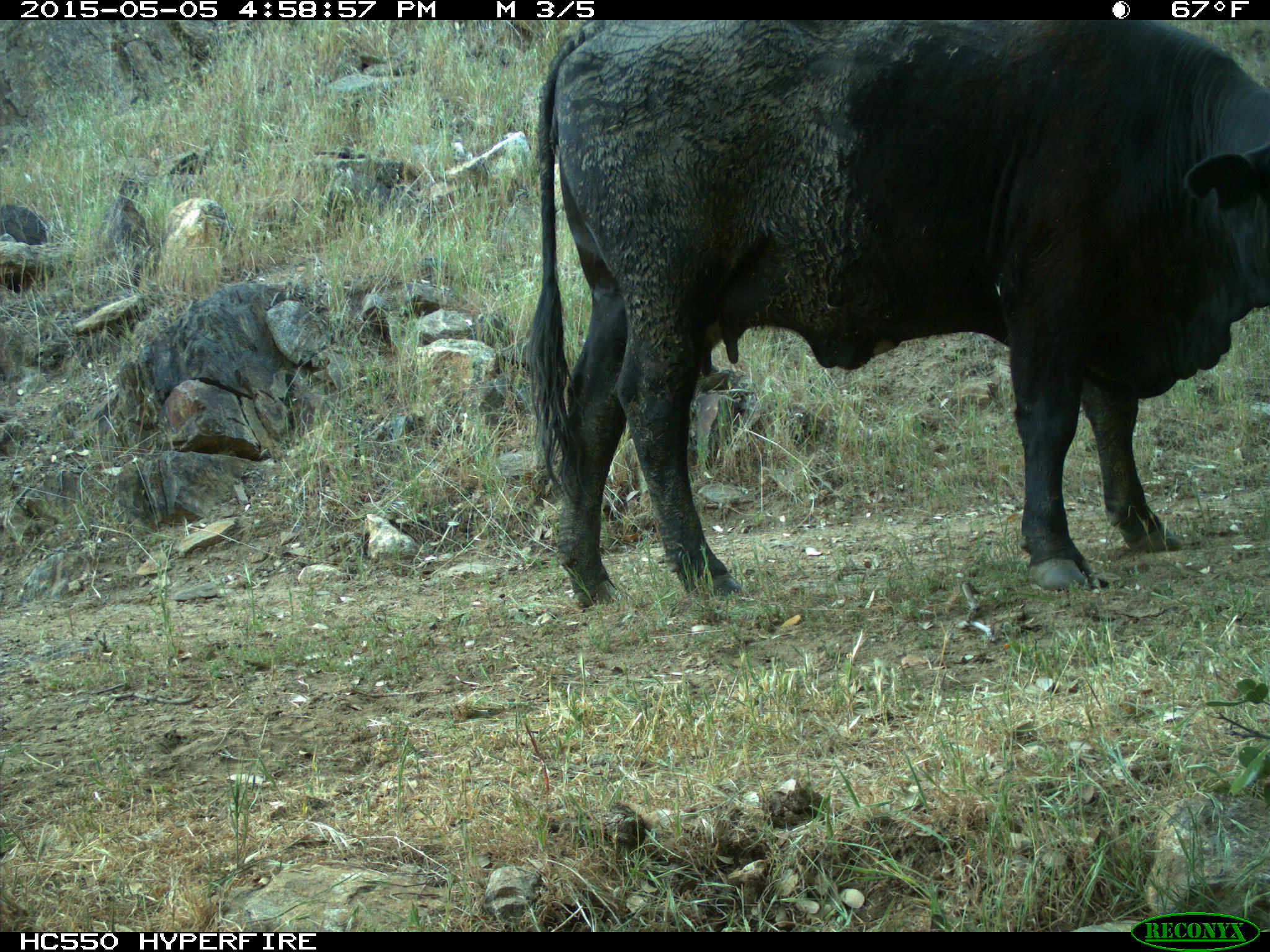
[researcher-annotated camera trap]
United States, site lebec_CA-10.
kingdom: Animalia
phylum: Chordata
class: Mammalia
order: Artiodactyla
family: Bovidae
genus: Bos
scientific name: Bos taurus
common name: domestic cow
Bos taurus (domestic cow).